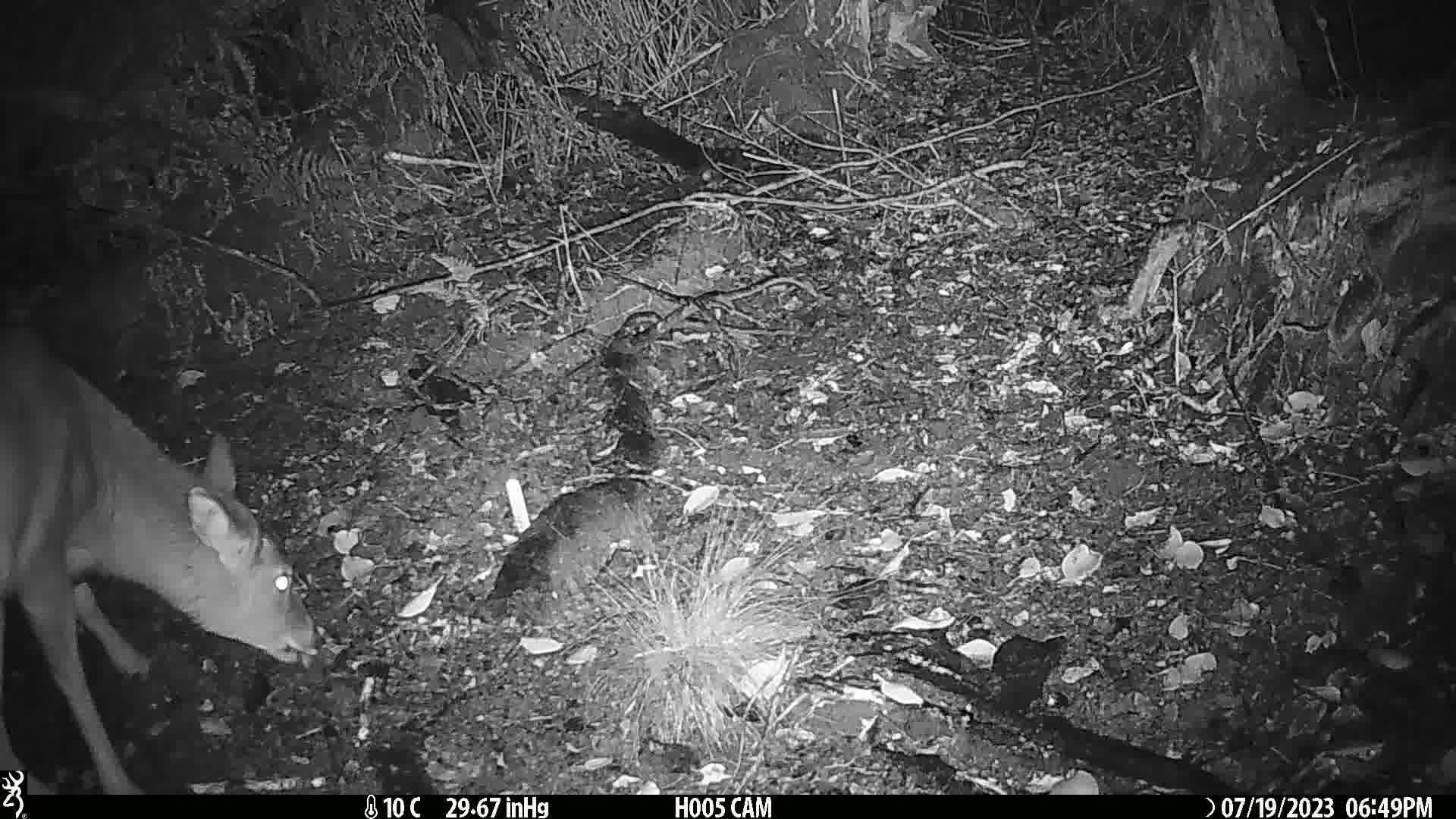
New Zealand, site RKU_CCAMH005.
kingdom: Animalia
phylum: Chordata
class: Mammalia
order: Artiodactyla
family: Cervidae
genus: Odocoileus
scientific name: Odocoileus virginianus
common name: white-tailed deer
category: white tailed deer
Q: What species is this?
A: White tailed deer (white-tailed deer) (Odocoileus virginianus).